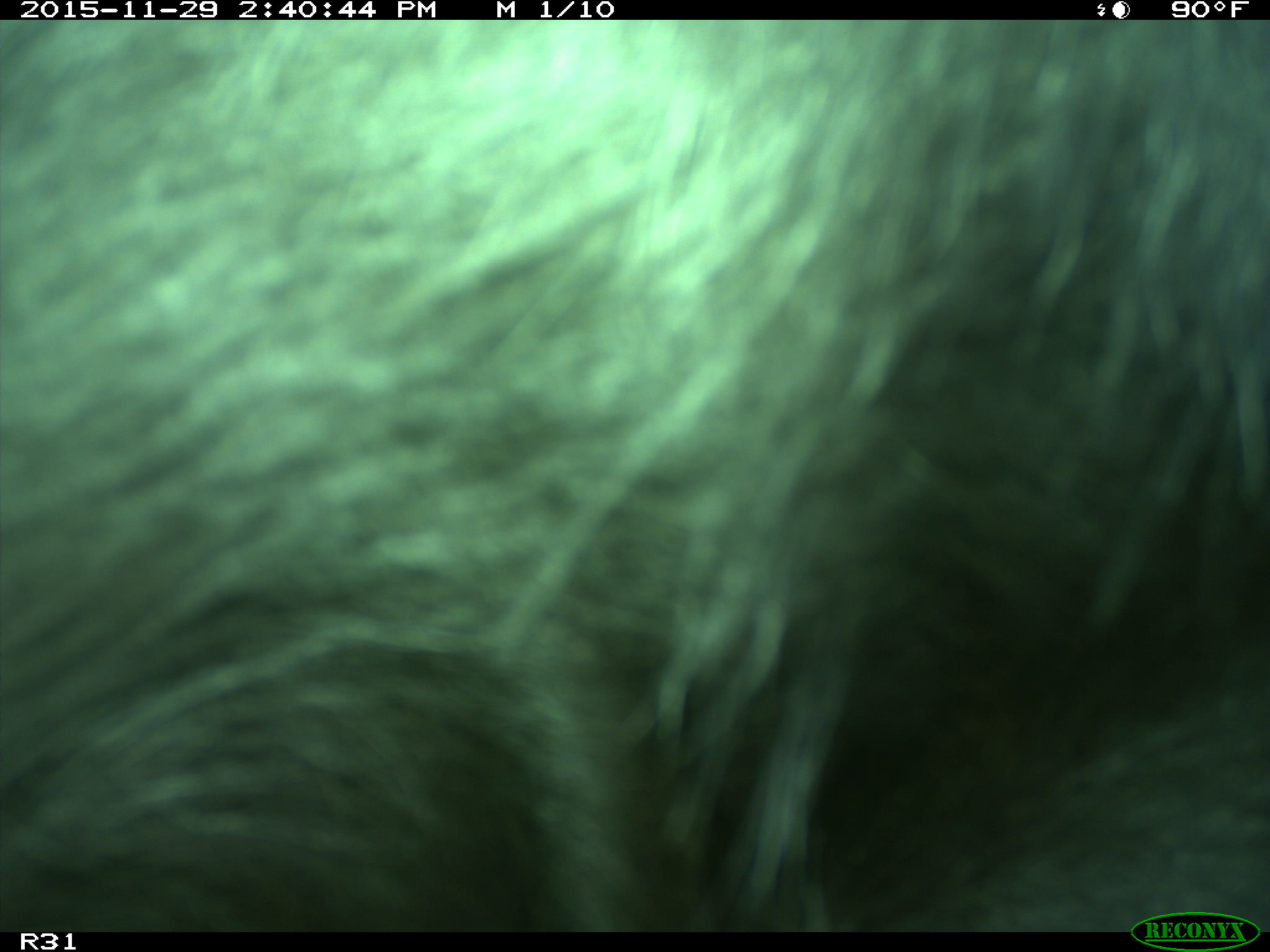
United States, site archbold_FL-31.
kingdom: Animalia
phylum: Chordata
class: Mammalia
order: Artiodactyla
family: Bovidae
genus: Bos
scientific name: Bos taurus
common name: domestic cow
Bos taurus (domestic cow).